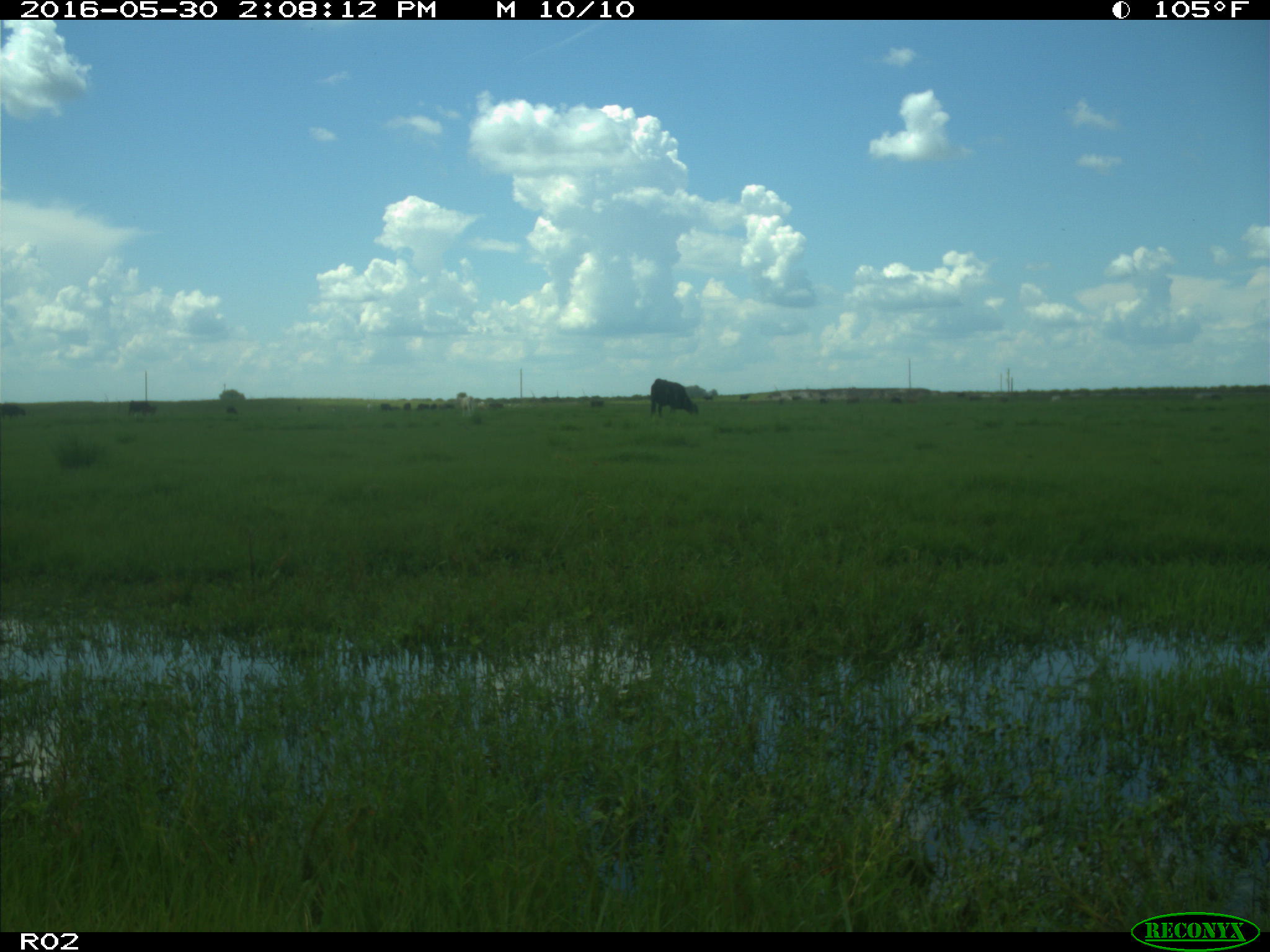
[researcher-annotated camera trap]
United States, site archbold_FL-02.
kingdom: Animalia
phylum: Chordata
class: Mammalia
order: Artiodactyla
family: Bovidae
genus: Bos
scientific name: Bos taurus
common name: domestic cow